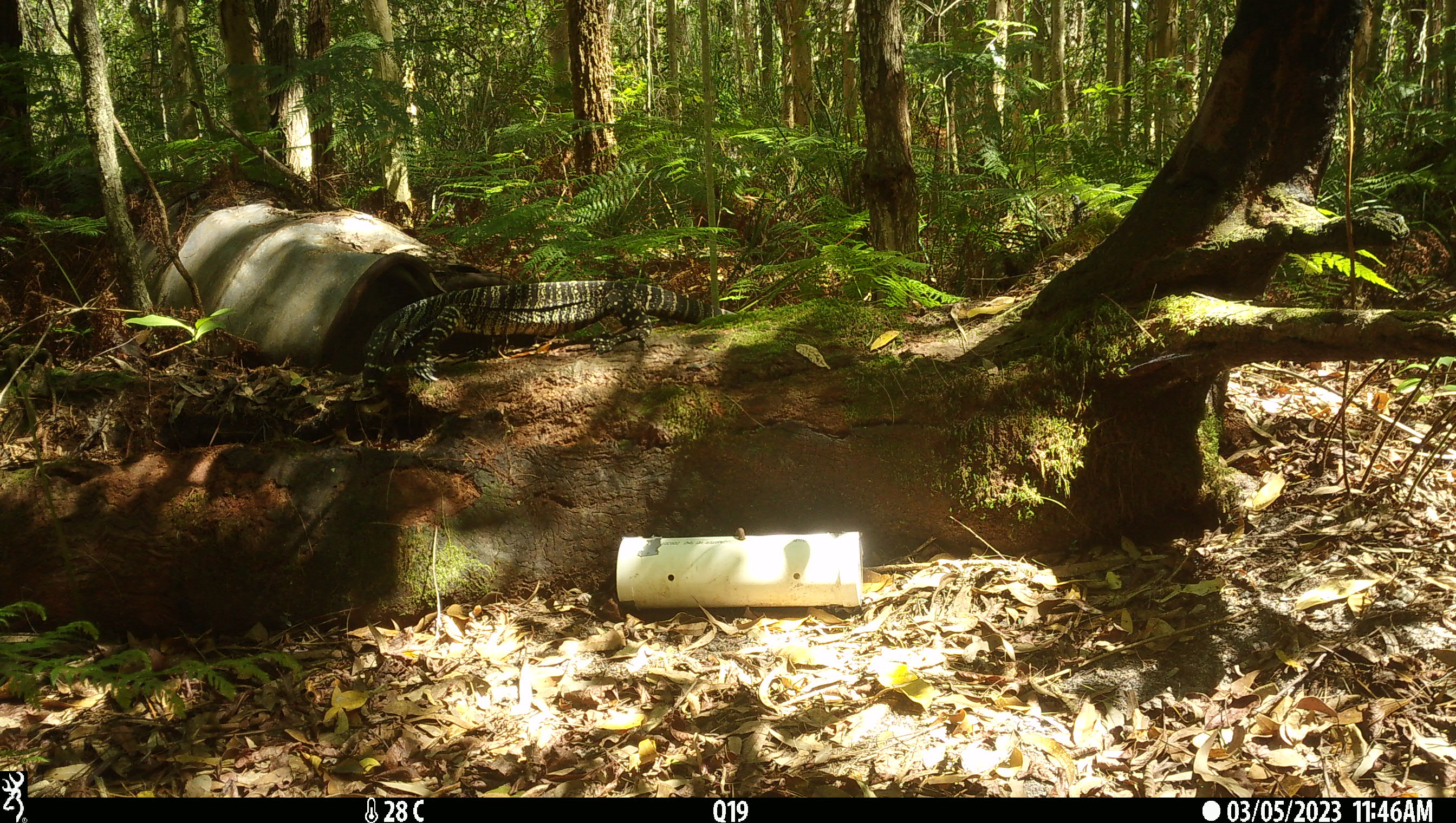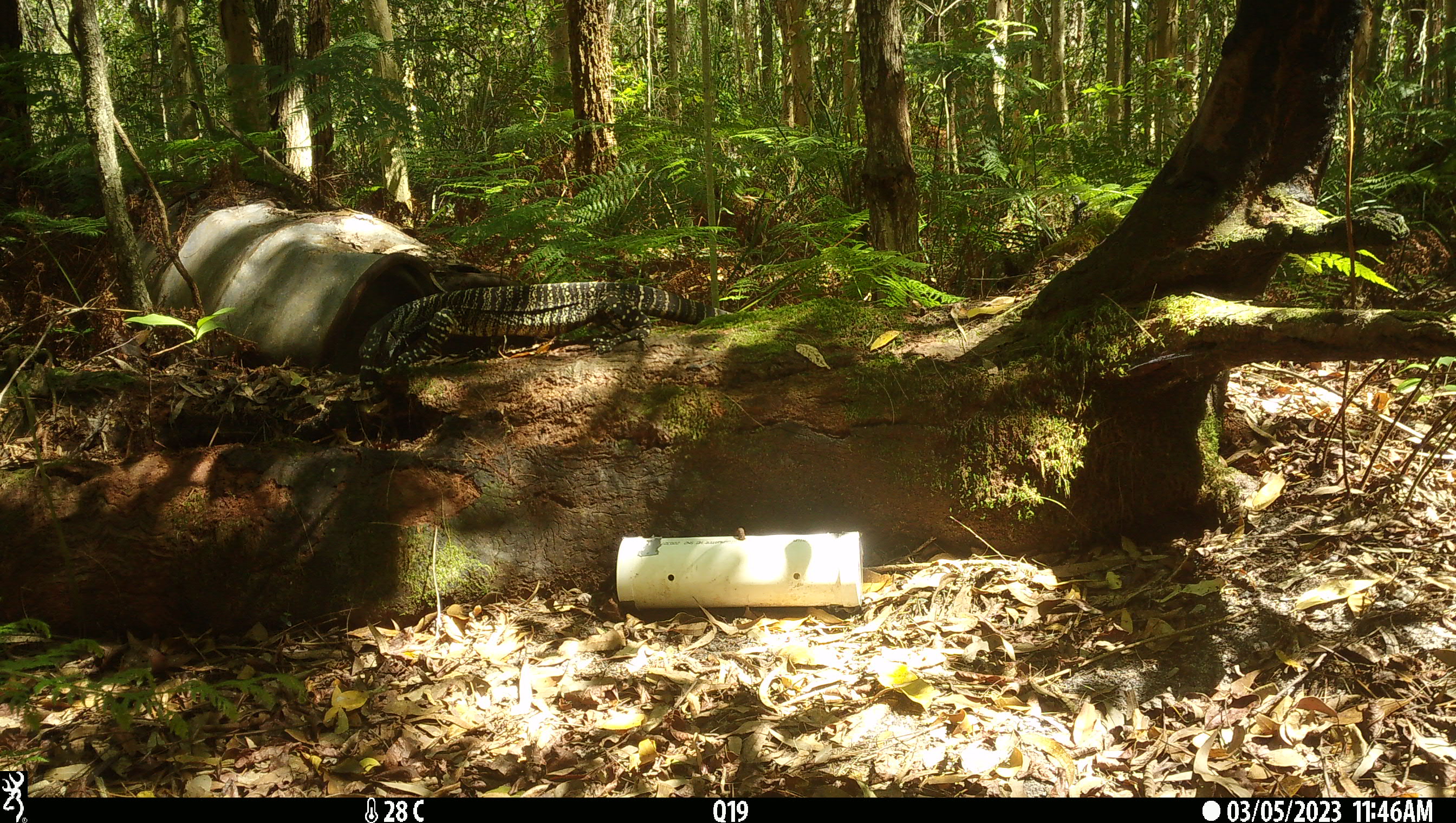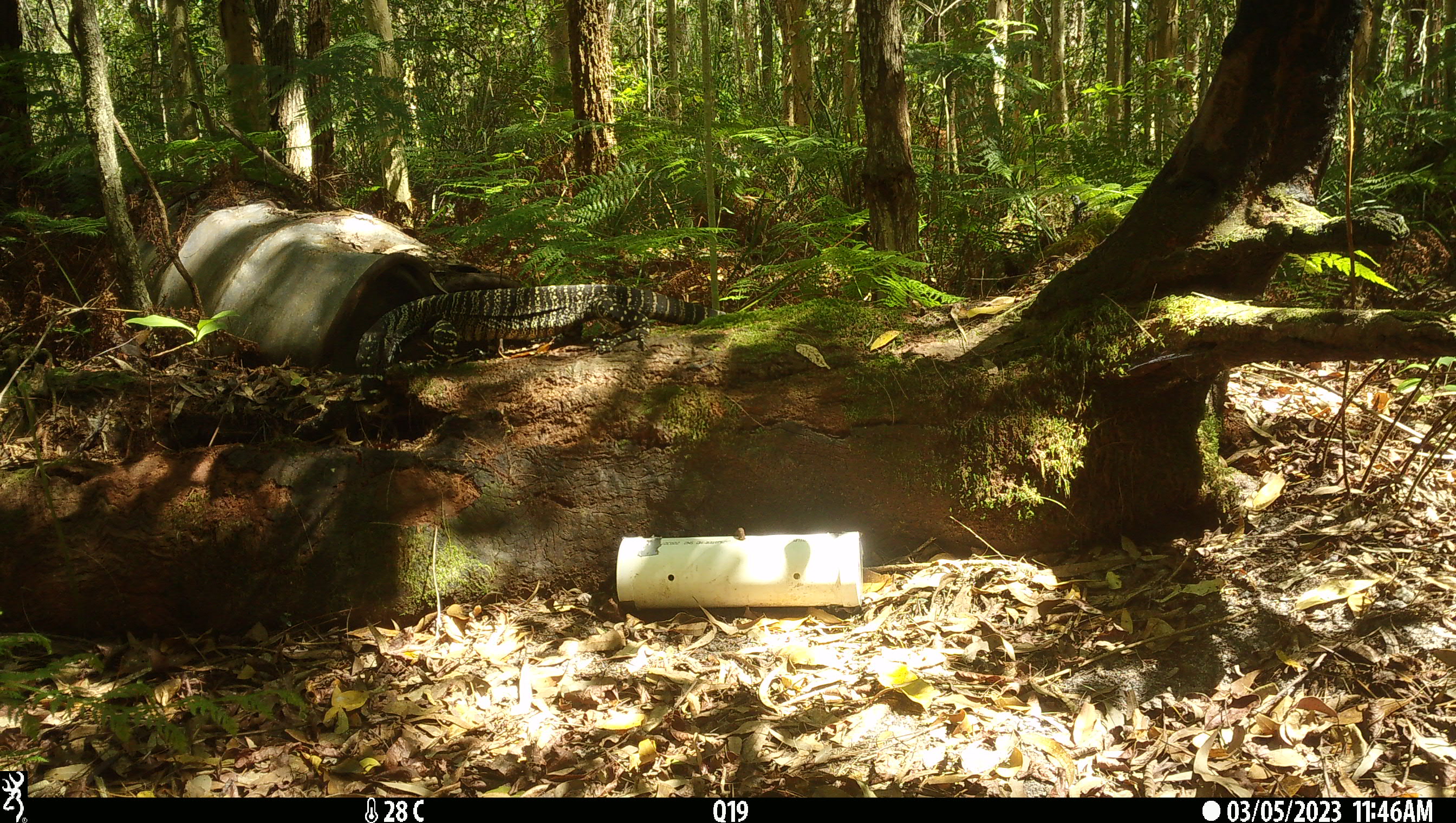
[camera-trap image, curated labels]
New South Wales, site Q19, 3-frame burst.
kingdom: Animalia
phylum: Chordata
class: Reptilia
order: Squamata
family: Varanidae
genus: Varanus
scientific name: Varanus varius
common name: lace monitor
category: goanna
Goanna (lace monitor) (Varanus varius).